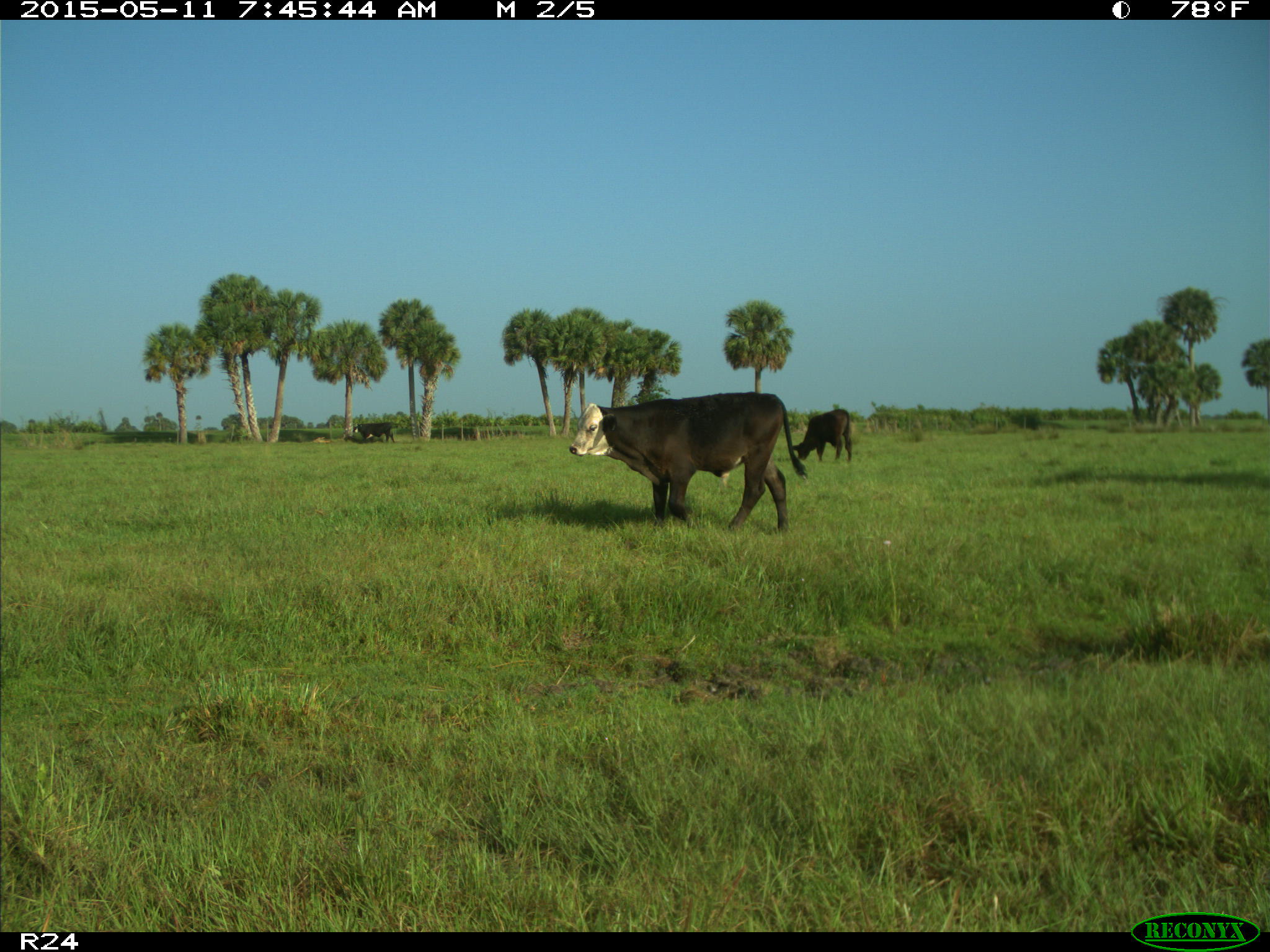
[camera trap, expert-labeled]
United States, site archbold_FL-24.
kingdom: Animalia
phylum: Chordata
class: Mammalia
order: Artiodactyla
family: Bovidae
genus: Bos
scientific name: Bos taurus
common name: domestic cow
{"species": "Bos taurus (domestic cow)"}